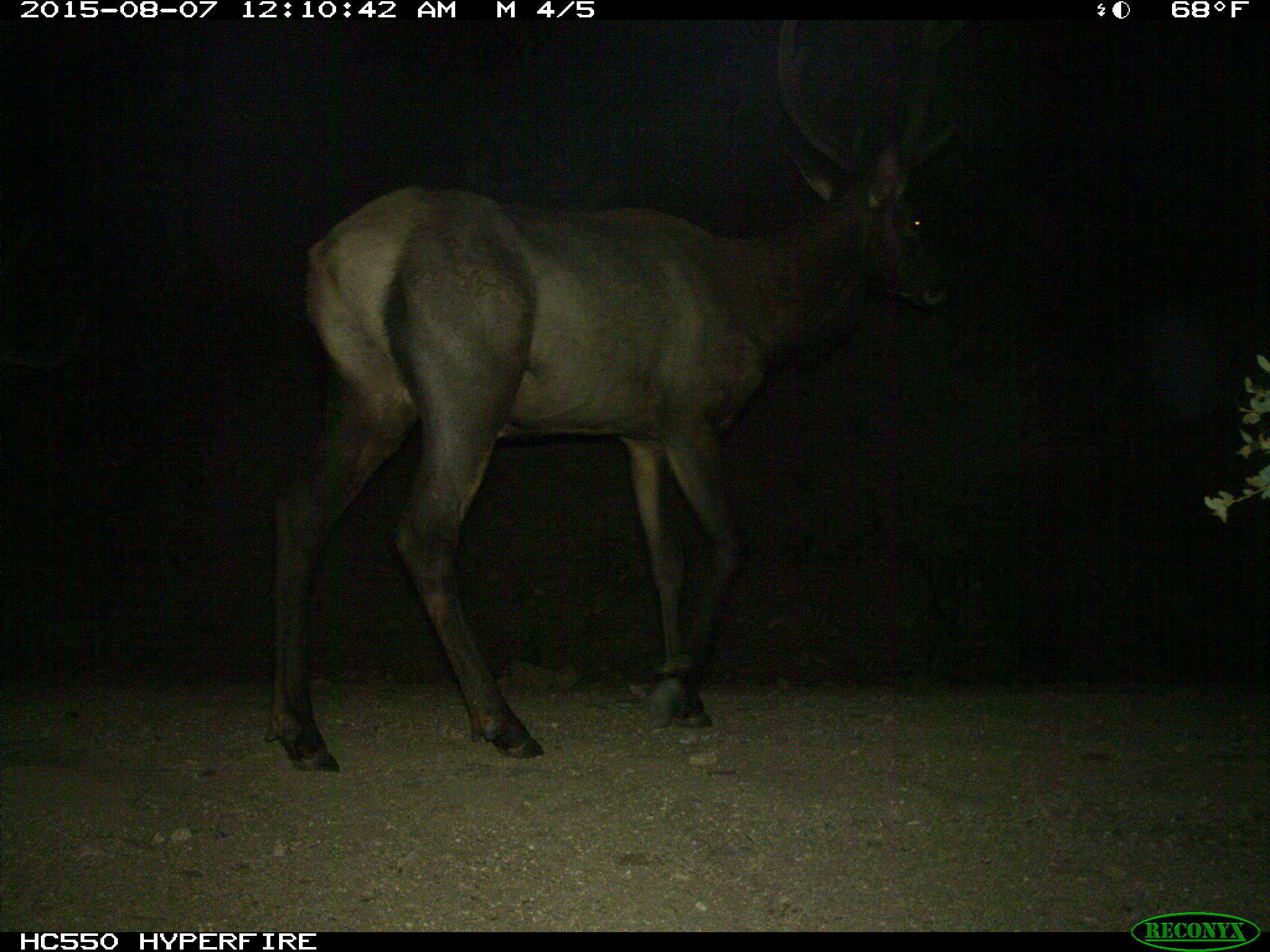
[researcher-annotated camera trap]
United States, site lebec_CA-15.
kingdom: Animalia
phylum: Chordata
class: Mammalia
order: Artiodactyla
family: Cervidae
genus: Cervus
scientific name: Cervus canadensis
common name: elk